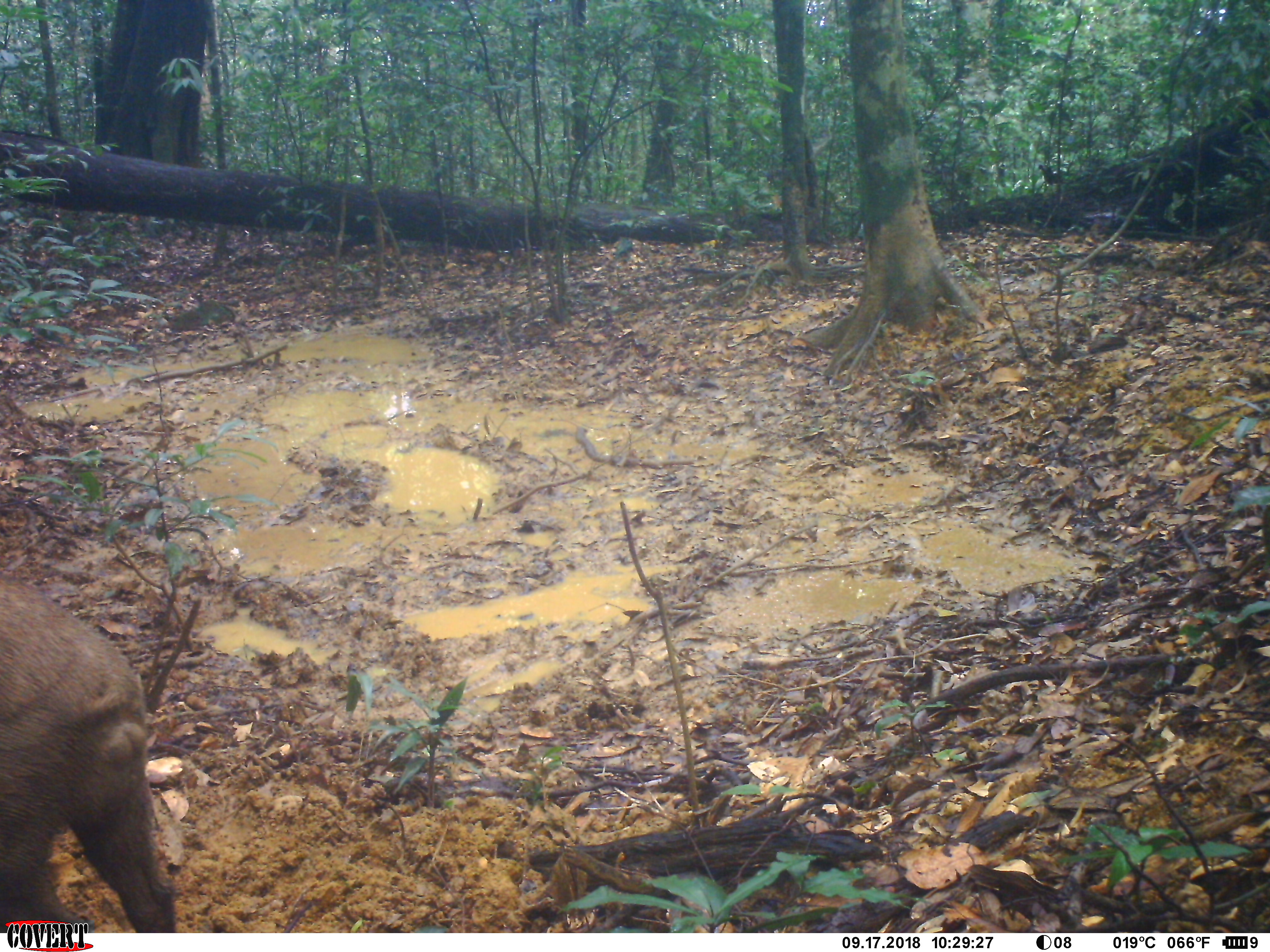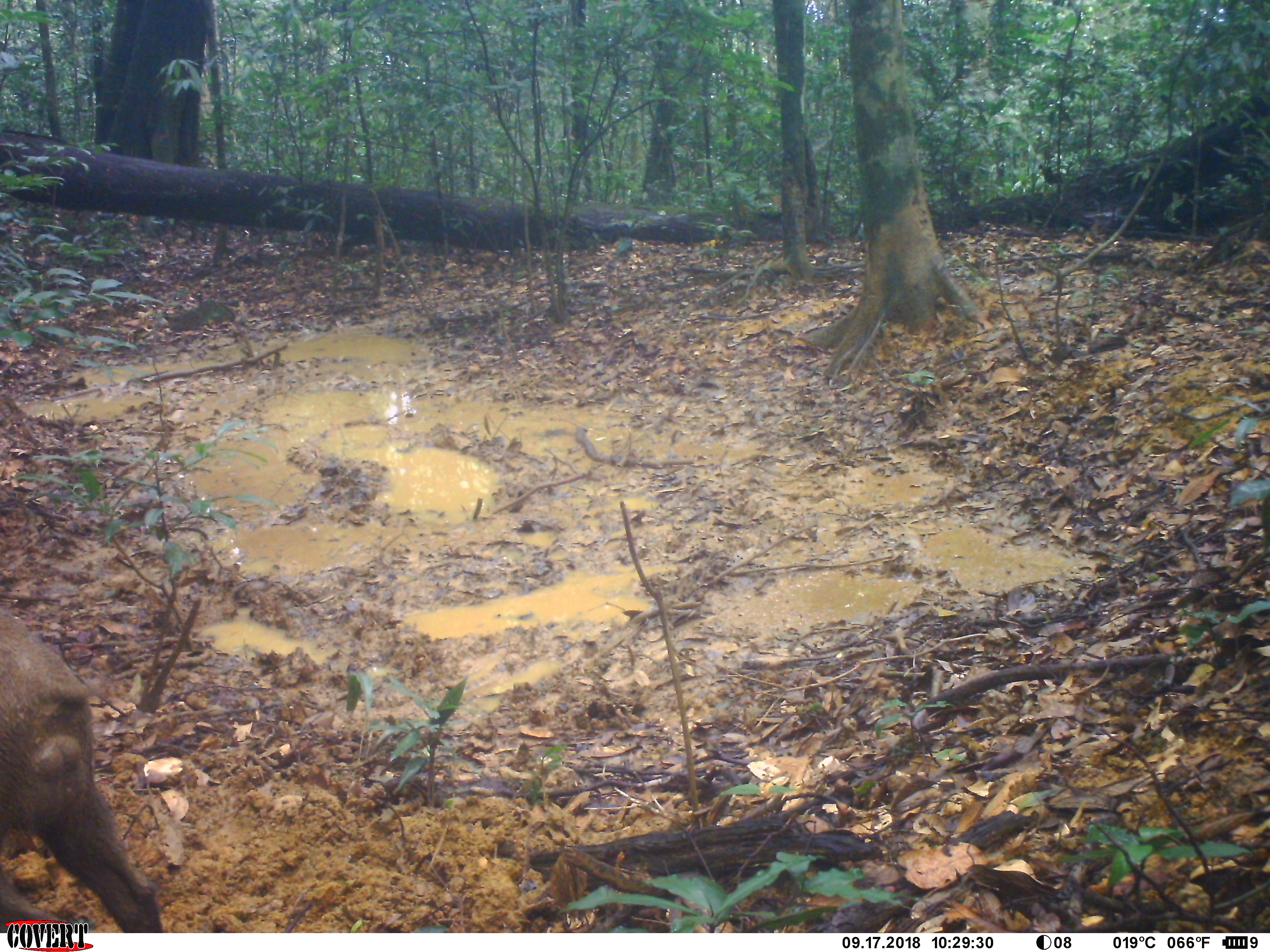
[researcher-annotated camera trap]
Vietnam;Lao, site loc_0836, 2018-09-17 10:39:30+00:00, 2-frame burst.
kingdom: Animalia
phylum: Chordata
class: Mammalia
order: Artiodactyla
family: Suidae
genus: Sus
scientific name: Sus scrofa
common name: eurasian wild pig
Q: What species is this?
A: Eurasian wild pig (Sus scrofa).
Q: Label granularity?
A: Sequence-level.